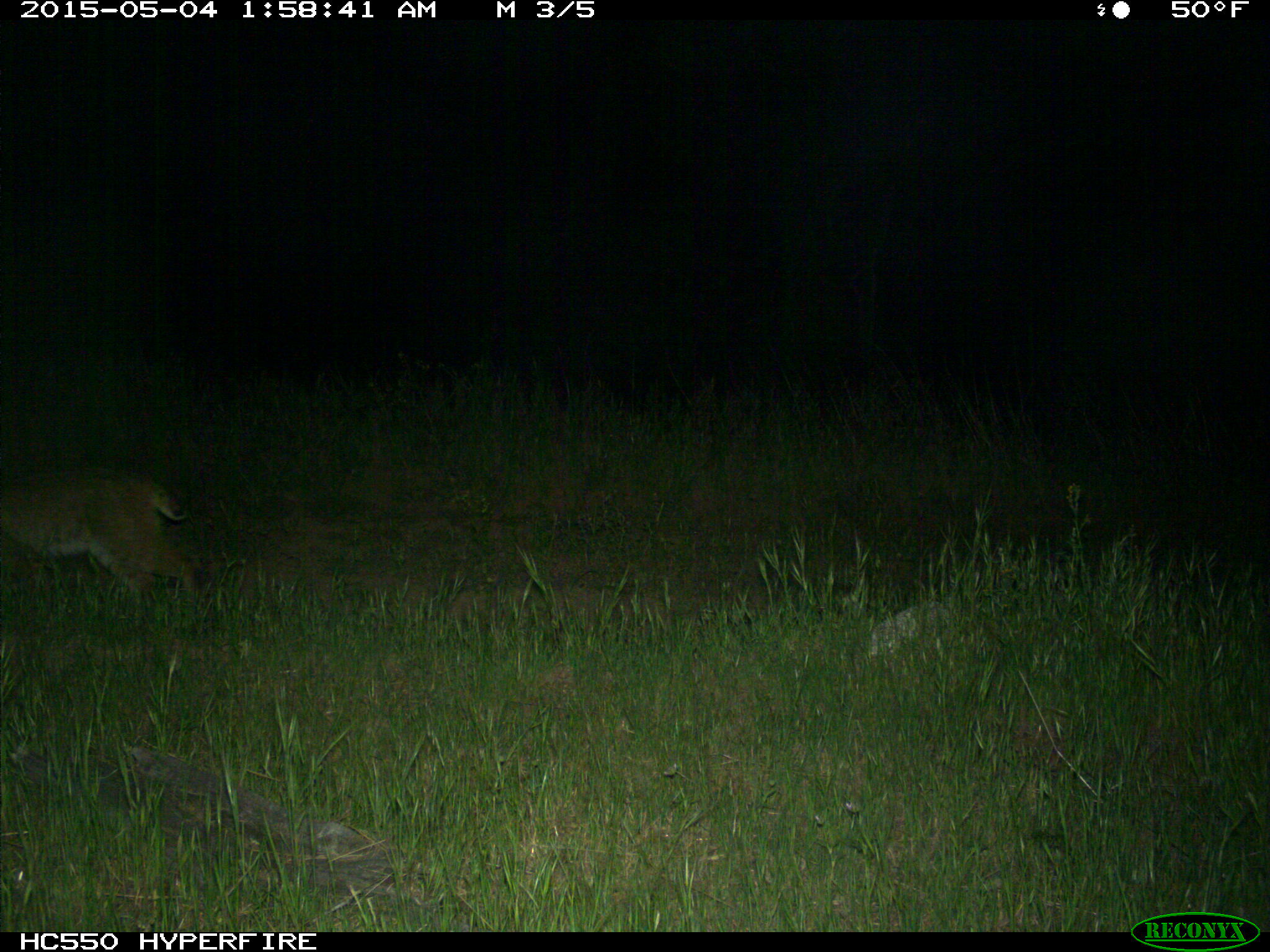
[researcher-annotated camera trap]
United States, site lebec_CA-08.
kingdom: Animalia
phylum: Chordata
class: Mammalia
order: Carnivora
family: Felidae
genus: Lynx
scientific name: Lynx rufus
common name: bobcat